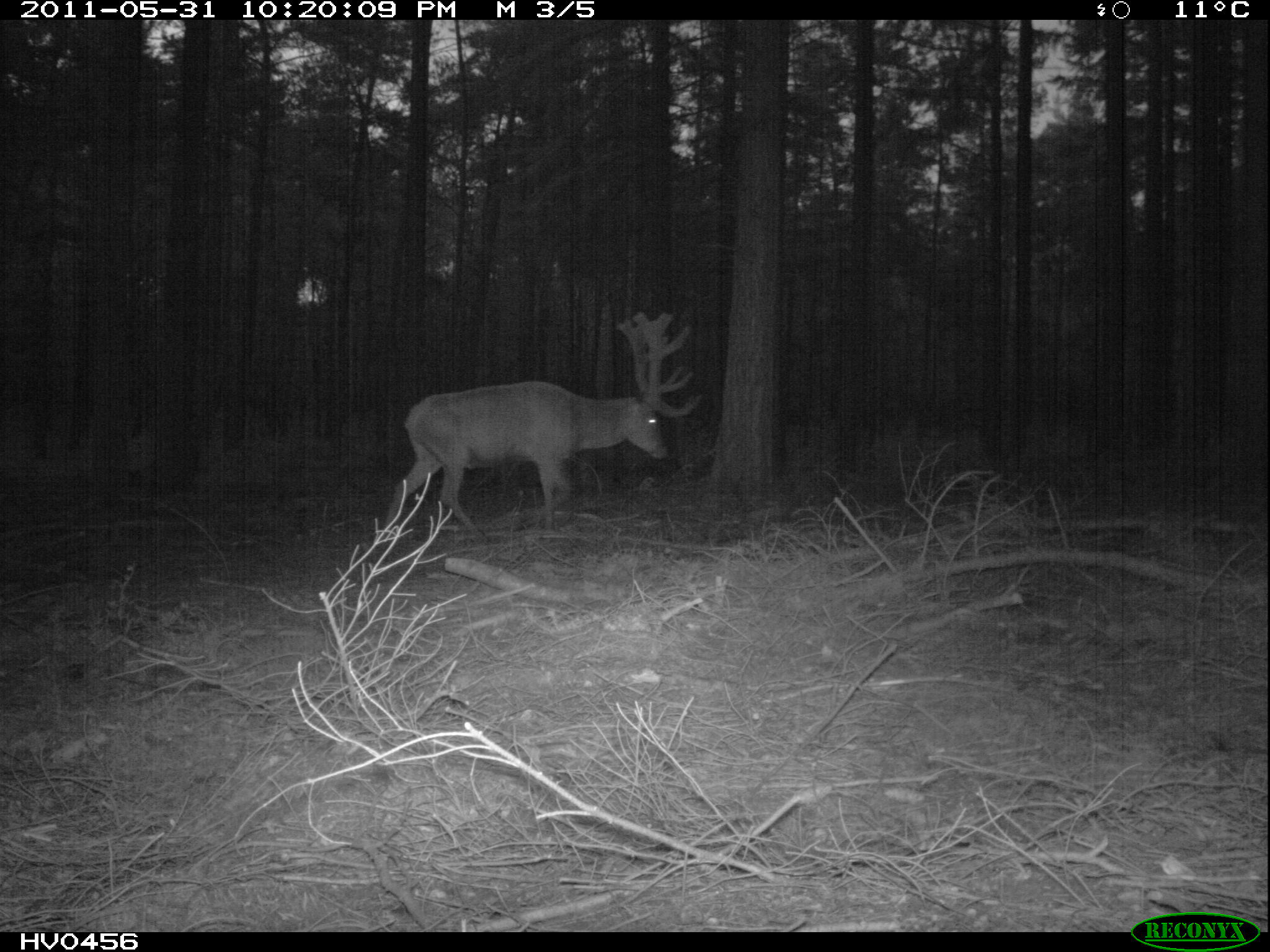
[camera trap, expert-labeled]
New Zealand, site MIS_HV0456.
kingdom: Animalia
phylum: Chordata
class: Mammalia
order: Artiodactyla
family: Cervidae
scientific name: Cervidae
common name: deer